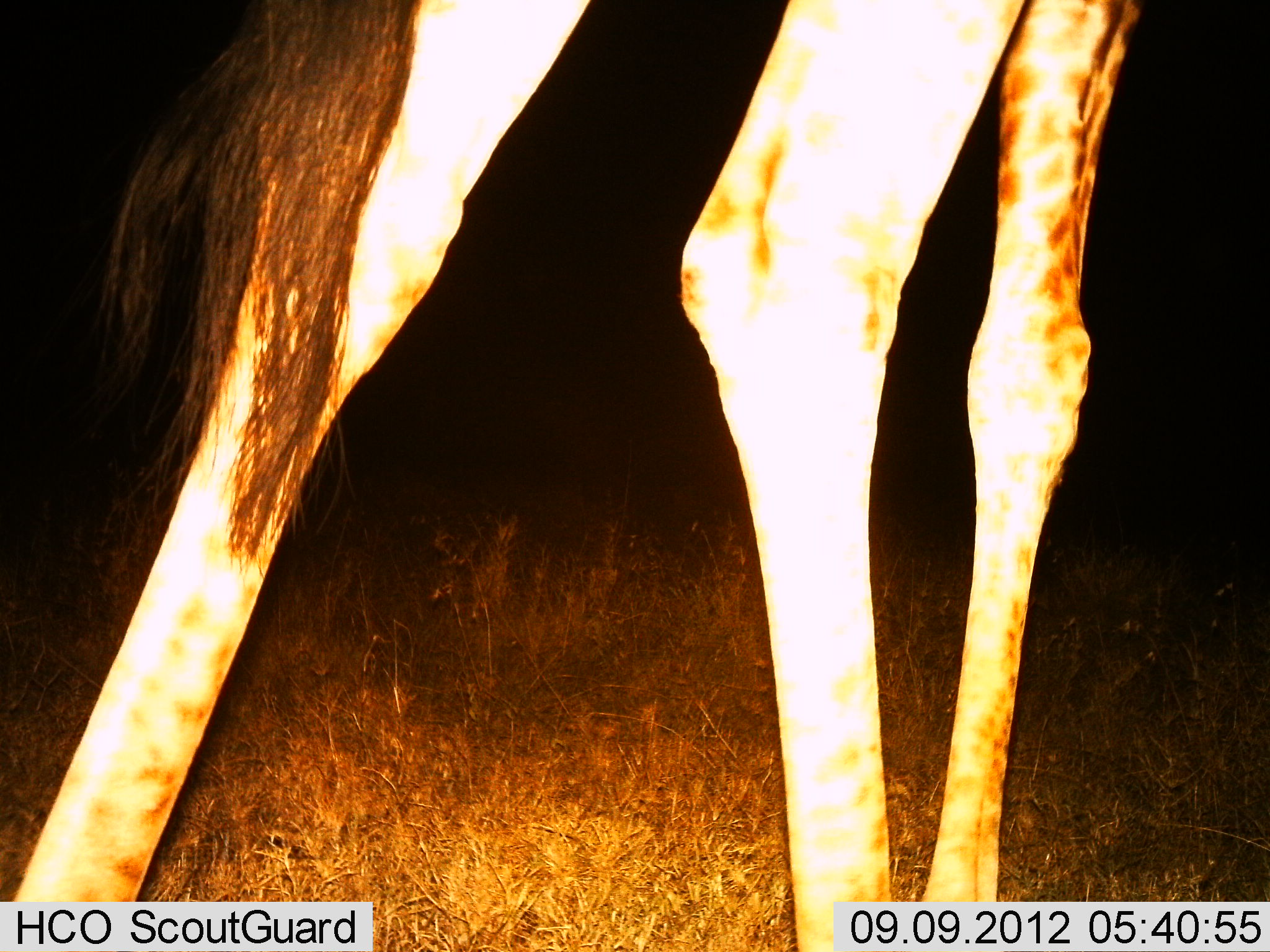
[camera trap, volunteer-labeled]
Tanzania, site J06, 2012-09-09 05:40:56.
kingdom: Animalia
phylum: Chordata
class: Mammalia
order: Artiodactyla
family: Giraffidae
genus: Giraffa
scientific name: Giraffa camelopardalis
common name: giraffe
Giraffe (Giraffa camelopardalis), count 1. Behavior (volunteer vote fractions): standing 70%, resting 0%, moving 30%, interacting 0%. Young present (vote fraction): 0%. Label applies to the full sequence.